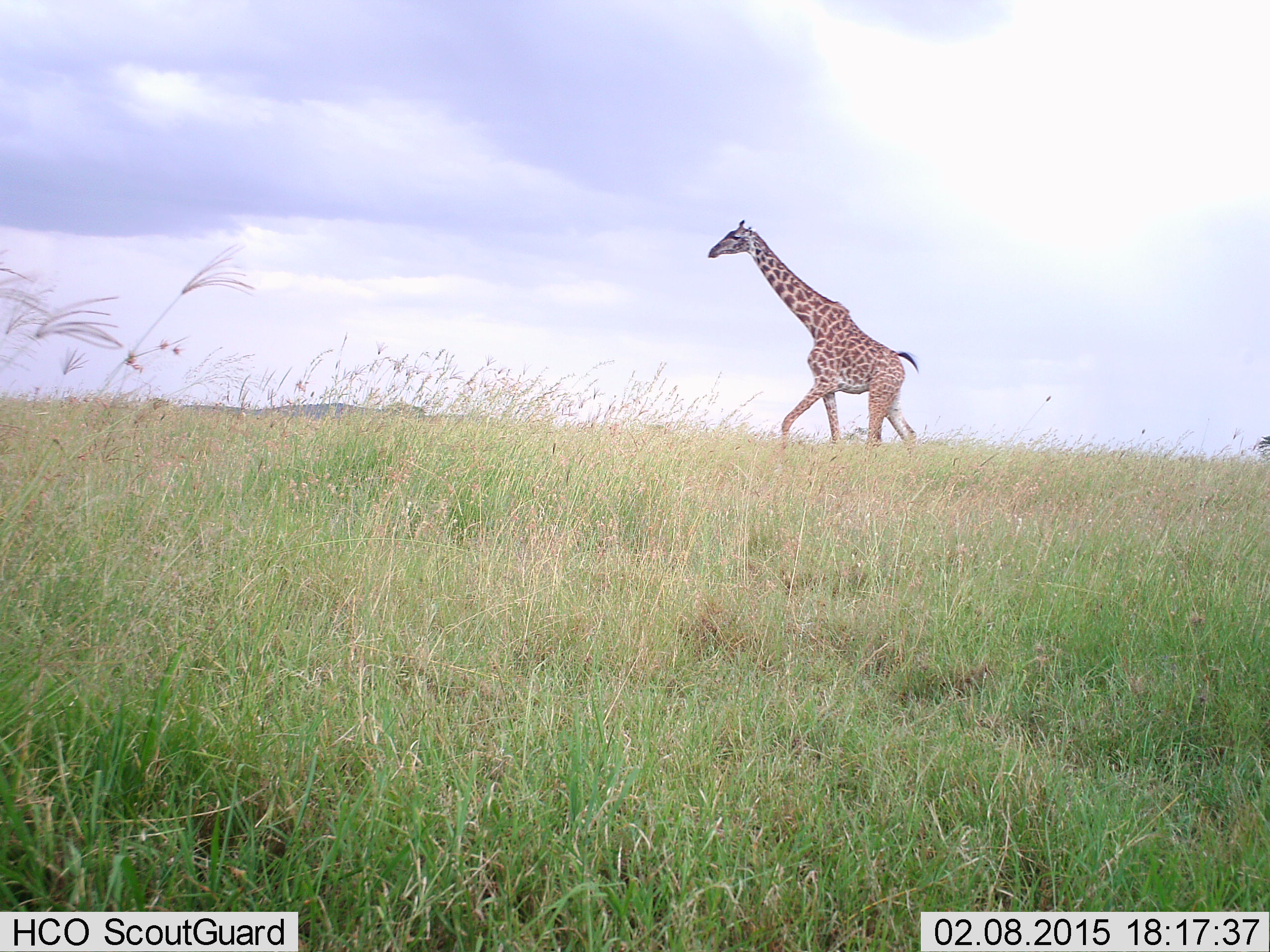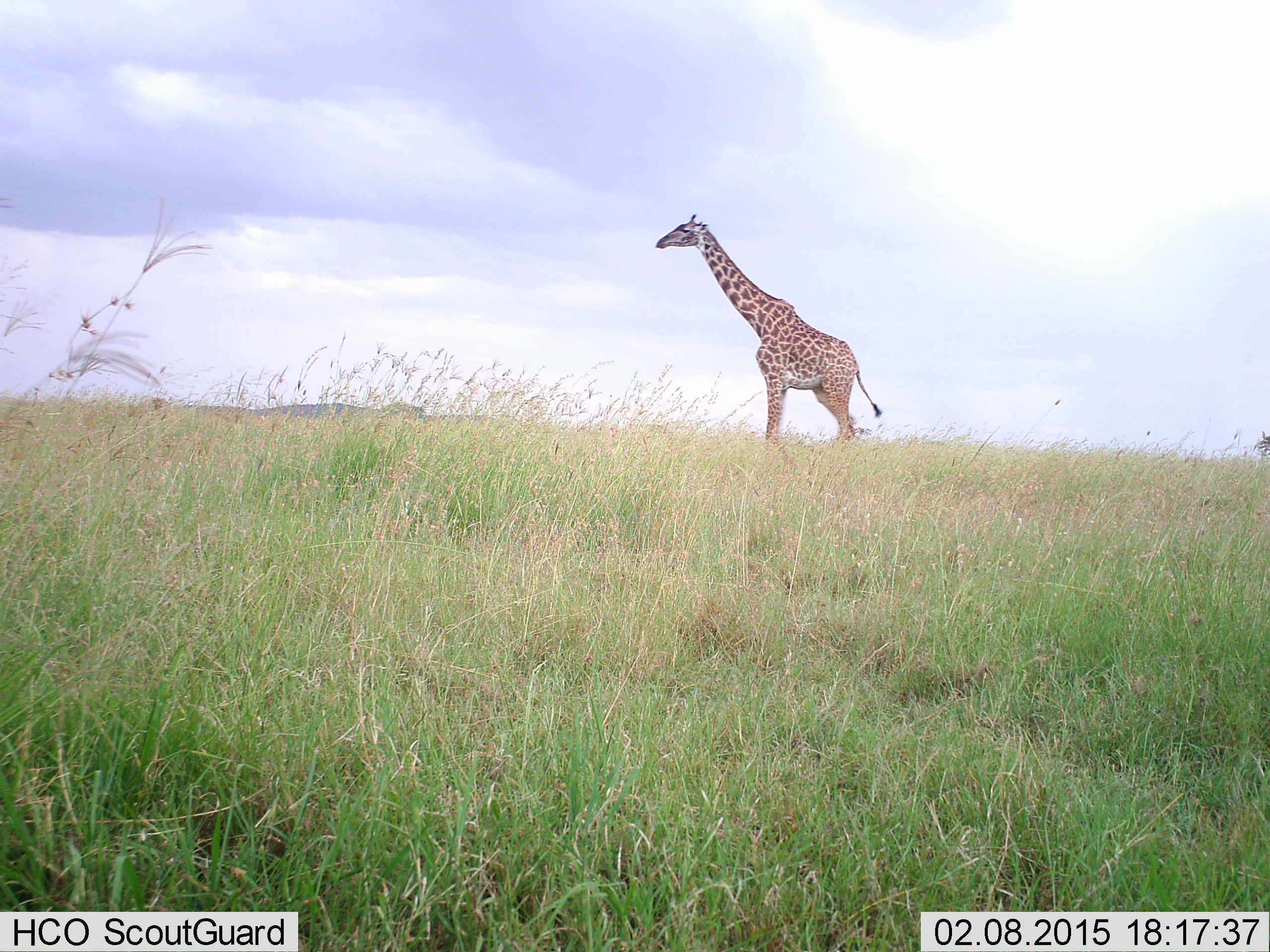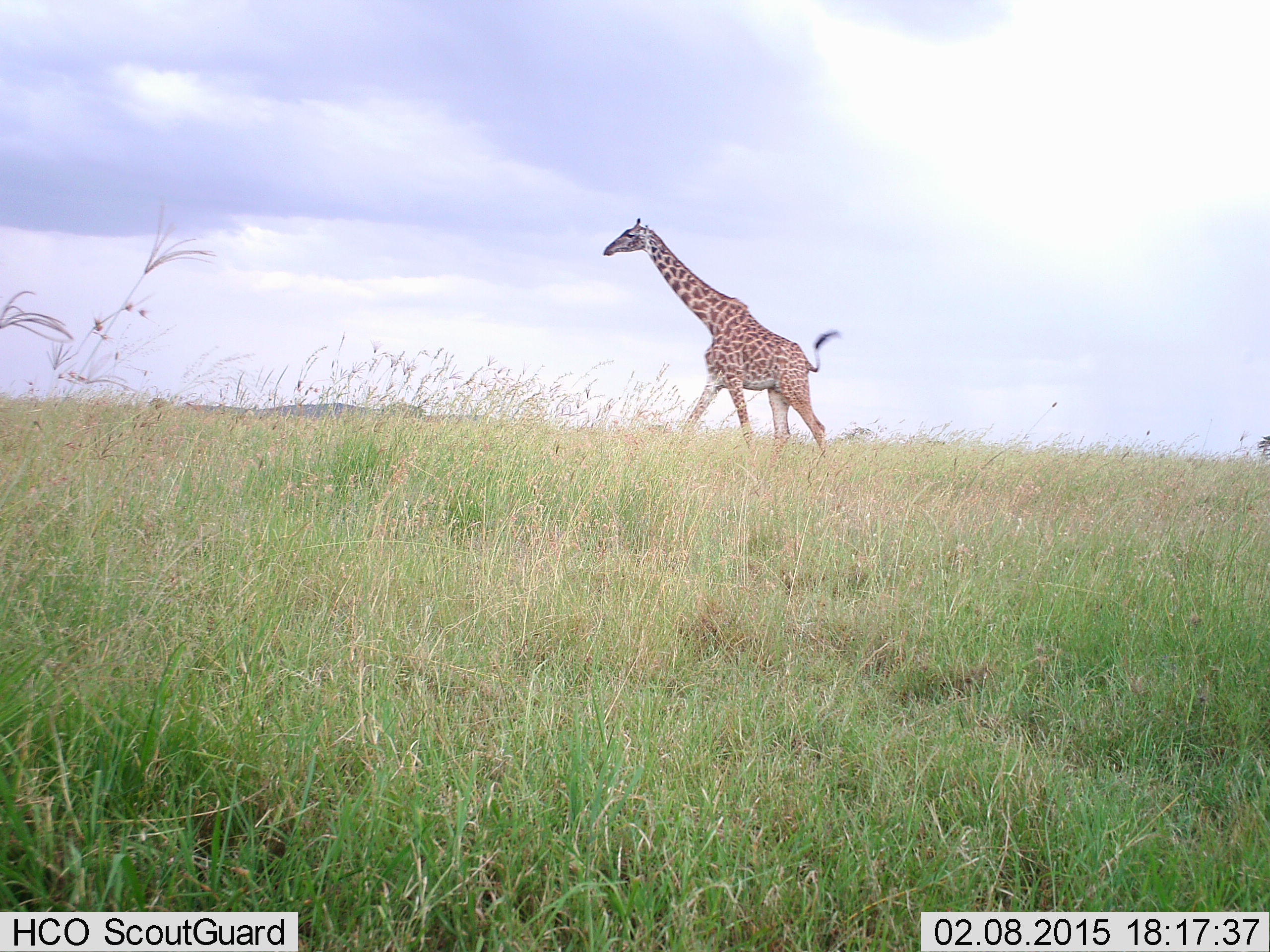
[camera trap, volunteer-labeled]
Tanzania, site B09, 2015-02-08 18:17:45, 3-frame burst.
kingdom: Animalia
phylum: Chordata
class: Mammalia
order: Artiodactyla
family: Giraffidae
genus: Giraffa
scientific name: Giraffa camelopardalis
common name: giraffe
Giraffe (Giraffa camelopardalis), count 1. Behavior (volunteer vote fractions): standing 45%, resting 9%, moving 55%, interacting 0%. Young present (vote fraction): 0%. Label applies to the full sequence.